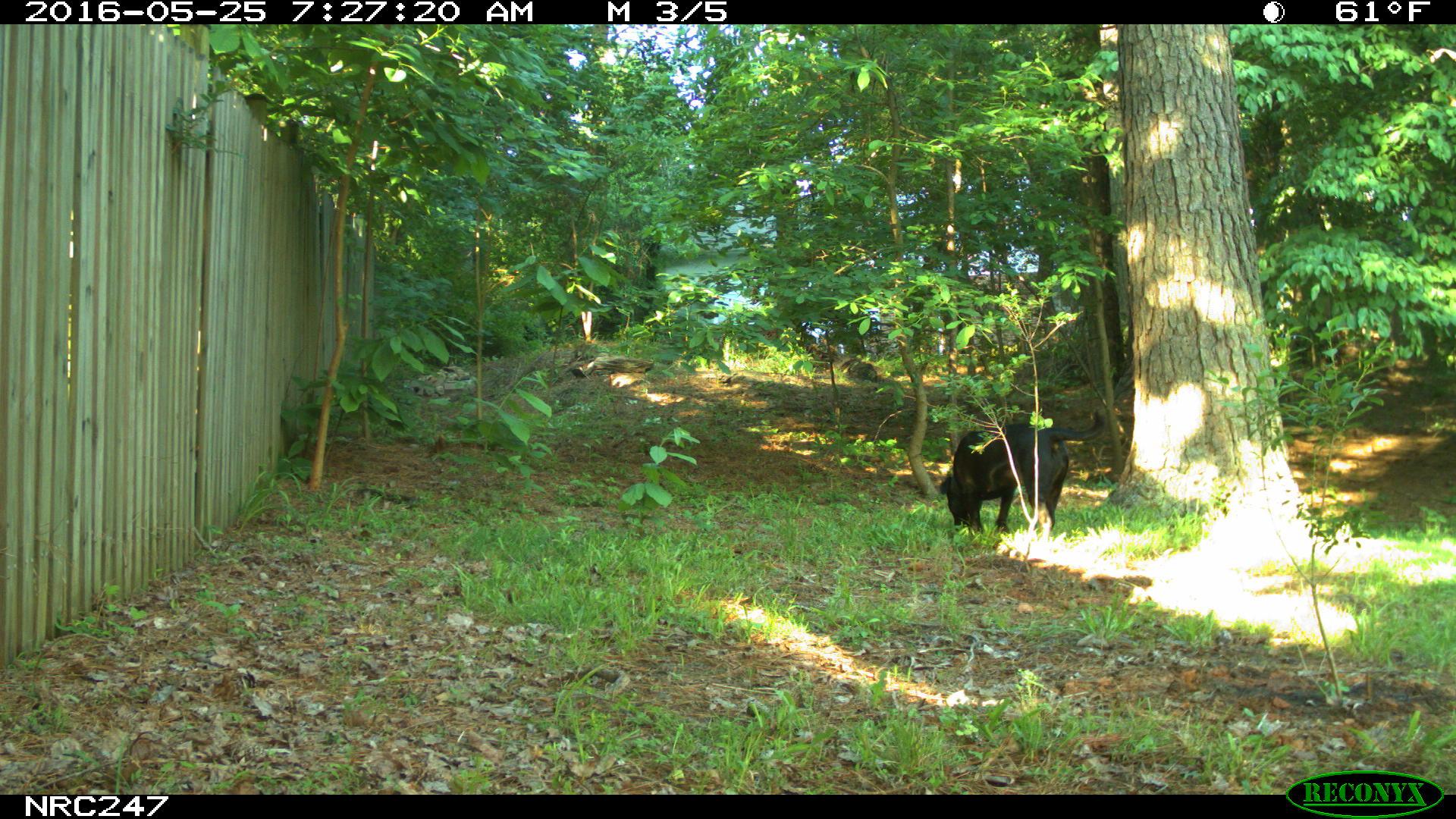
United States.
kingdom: Animalia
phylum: Chordata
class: Mammalia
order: Carnivora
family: Canidae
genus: Canis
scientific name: Canis familiaris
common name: domestic dog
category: Dog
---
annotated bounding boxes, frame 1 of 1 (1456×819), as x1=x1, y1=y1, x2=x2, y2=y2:
Dog: x1=939, y1=391, x2=1121, y2=541